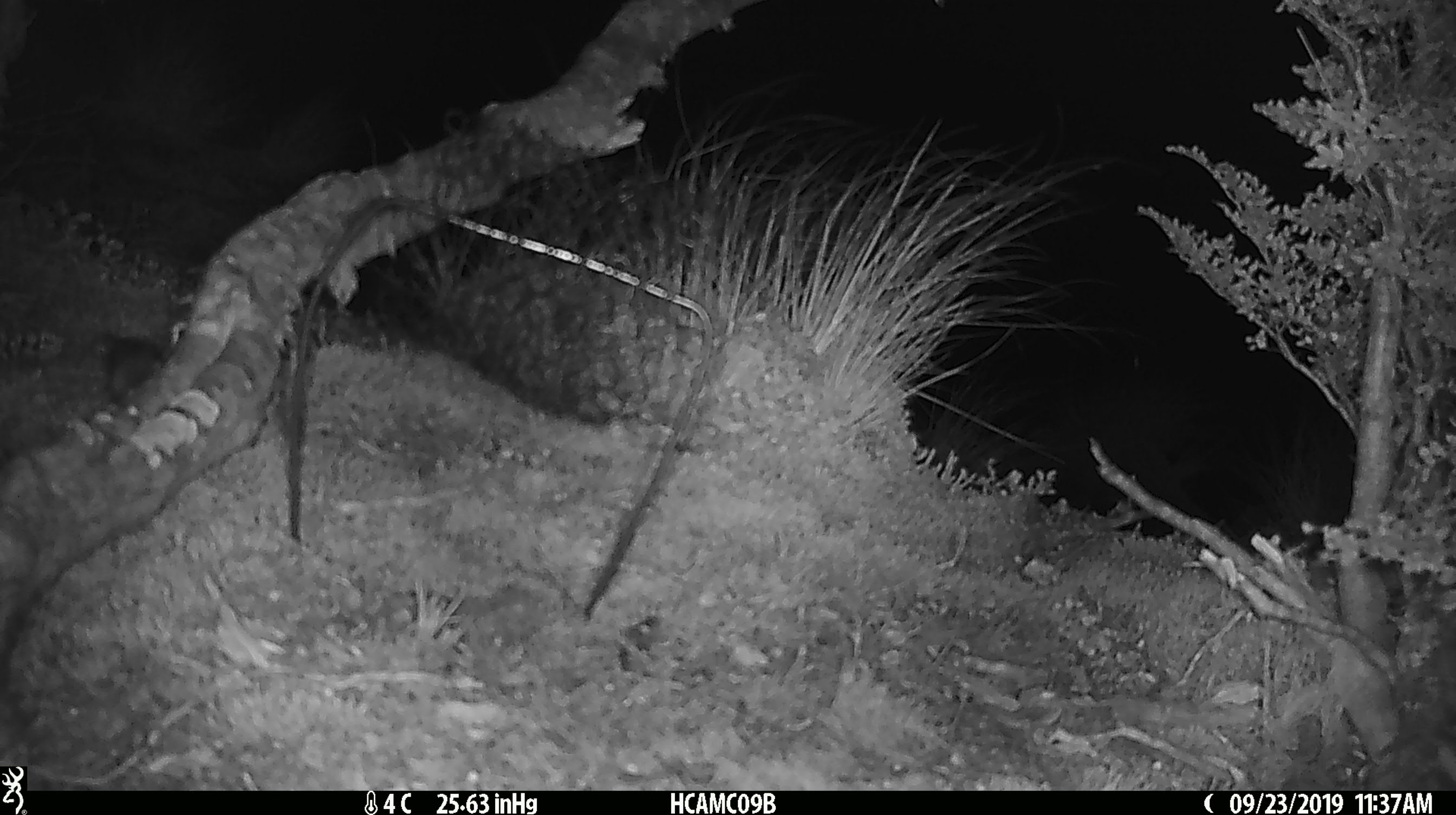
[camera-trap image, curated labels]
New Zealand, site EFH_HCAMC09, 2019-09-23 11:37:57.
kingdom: Animalia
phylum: Chordata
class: Mammalia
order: Rodentia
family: Muridae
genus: Mus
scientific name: Mus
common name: mouse